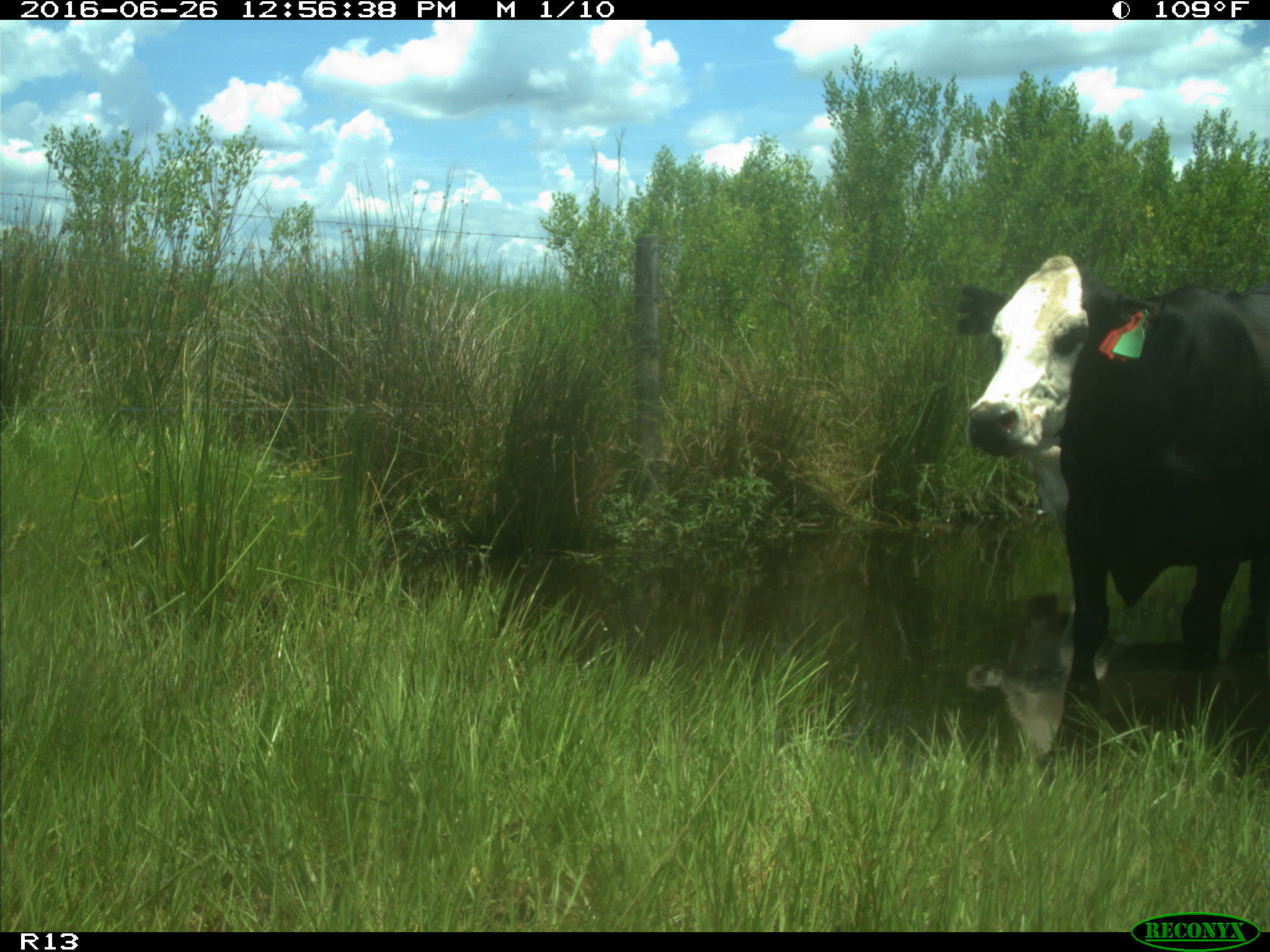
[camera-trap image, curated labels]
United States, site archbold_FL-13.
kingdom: Animalia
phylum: Chordata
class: Mammalia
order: Artiodactyla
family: Bovidae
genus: Bos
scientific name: Bos taurus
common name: domestic cow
Bos taurus (domestic cow).